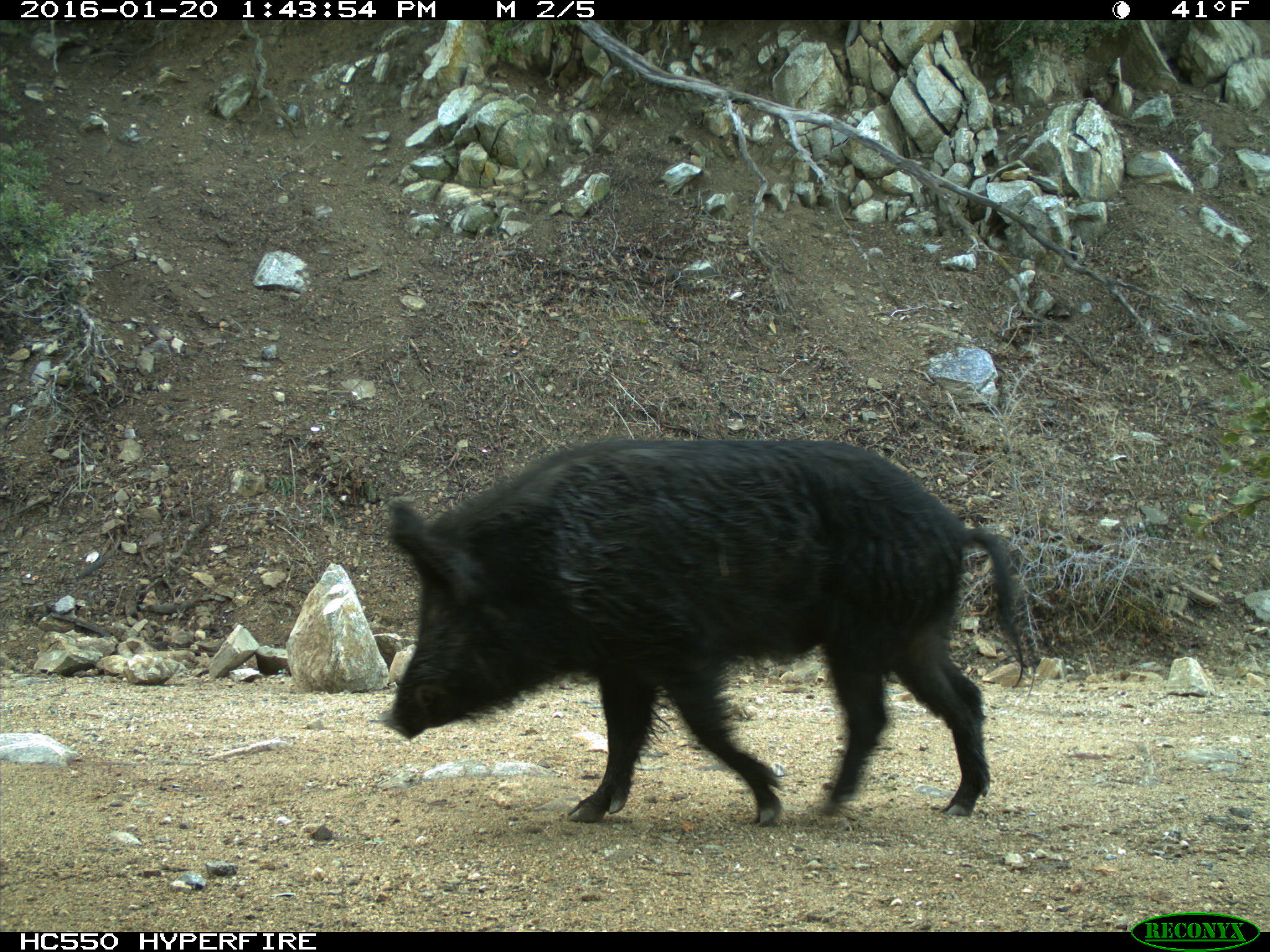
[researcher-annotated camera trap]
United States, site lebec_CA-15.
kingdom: Animalia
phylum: Chordata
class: Mammalia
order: Artiodactyla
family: Suidae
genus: Sus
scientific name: Sus scrofa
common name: wild boar